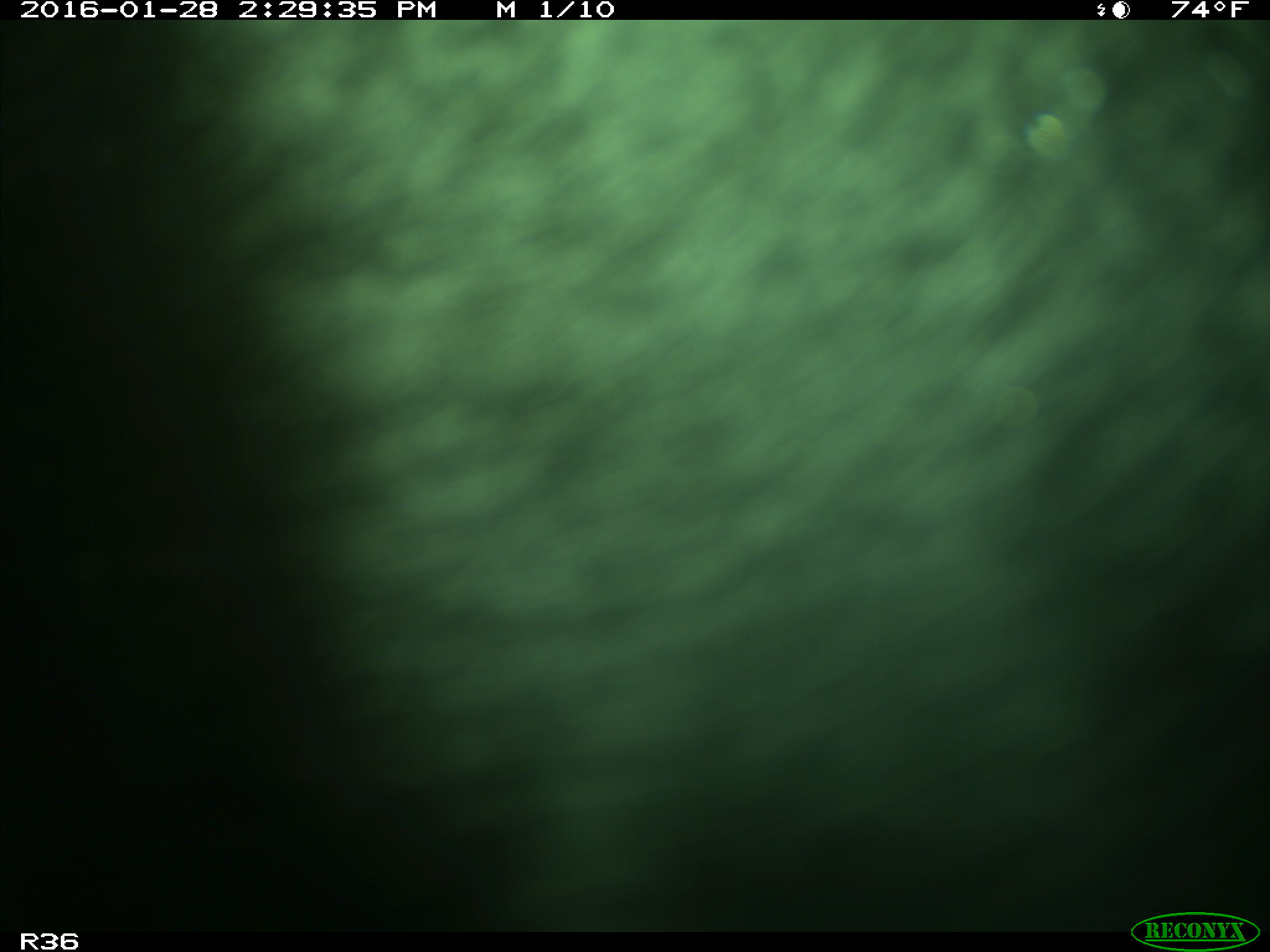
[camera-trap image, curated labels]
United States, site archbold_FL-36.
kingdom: Animalia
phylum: Chordata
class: Mammalia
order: Artiodactyla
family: Bovidae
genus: Bos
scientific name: Bos taurus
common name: domestic cow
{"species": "Bos taurus (domestic cow)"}